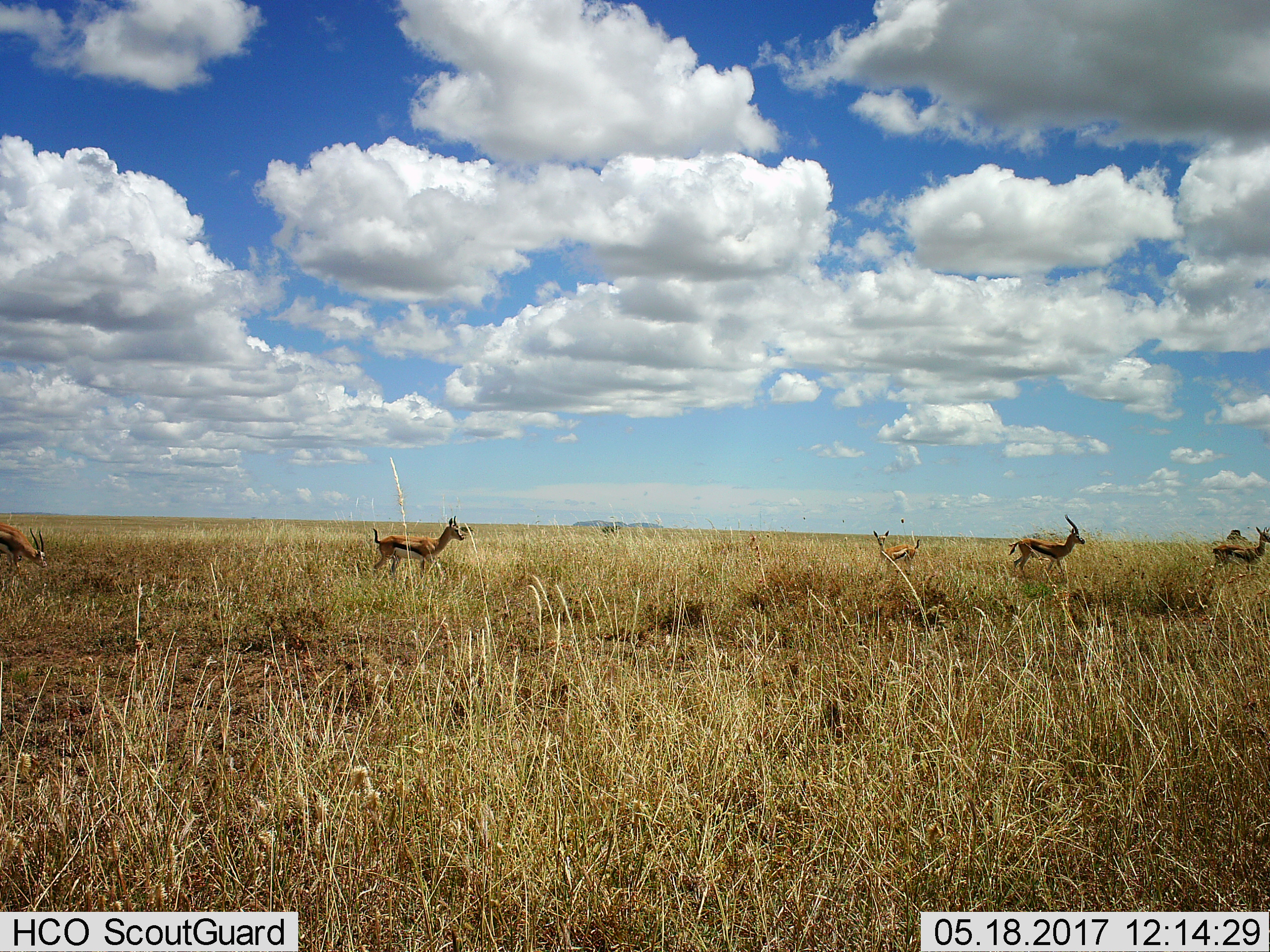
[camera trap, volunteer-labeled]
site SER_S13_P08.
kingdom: Animalia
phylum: Chordata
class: Mammalia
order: Artiodactyla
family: Bovidae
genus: Eudorcas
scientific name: Eudorcas thomsonii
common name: thomson's gazelle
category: gazellethomsons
Gazellethomsons (thomson's gazelle) (Eudorcas thomsonii), count 5. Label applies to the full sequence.